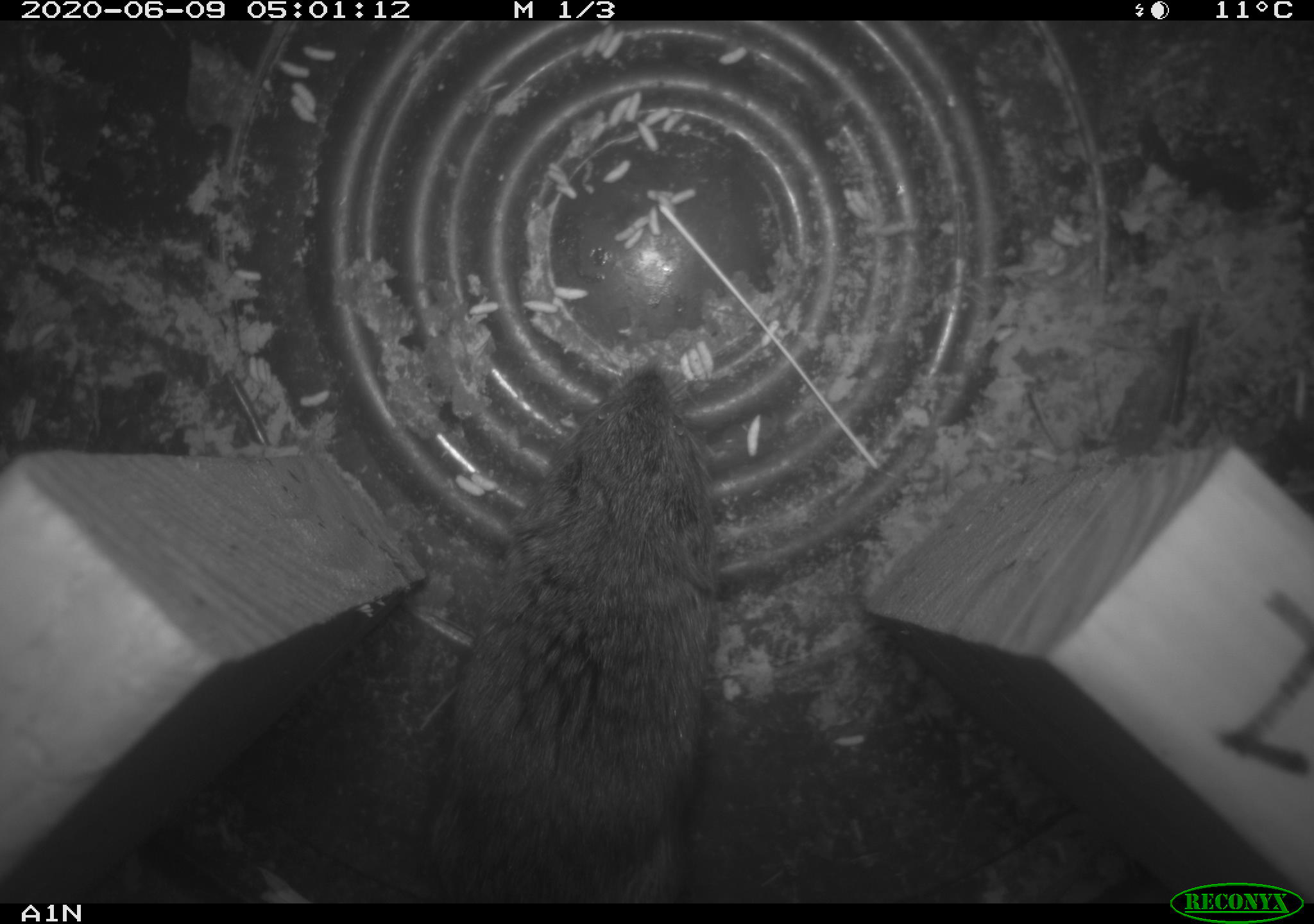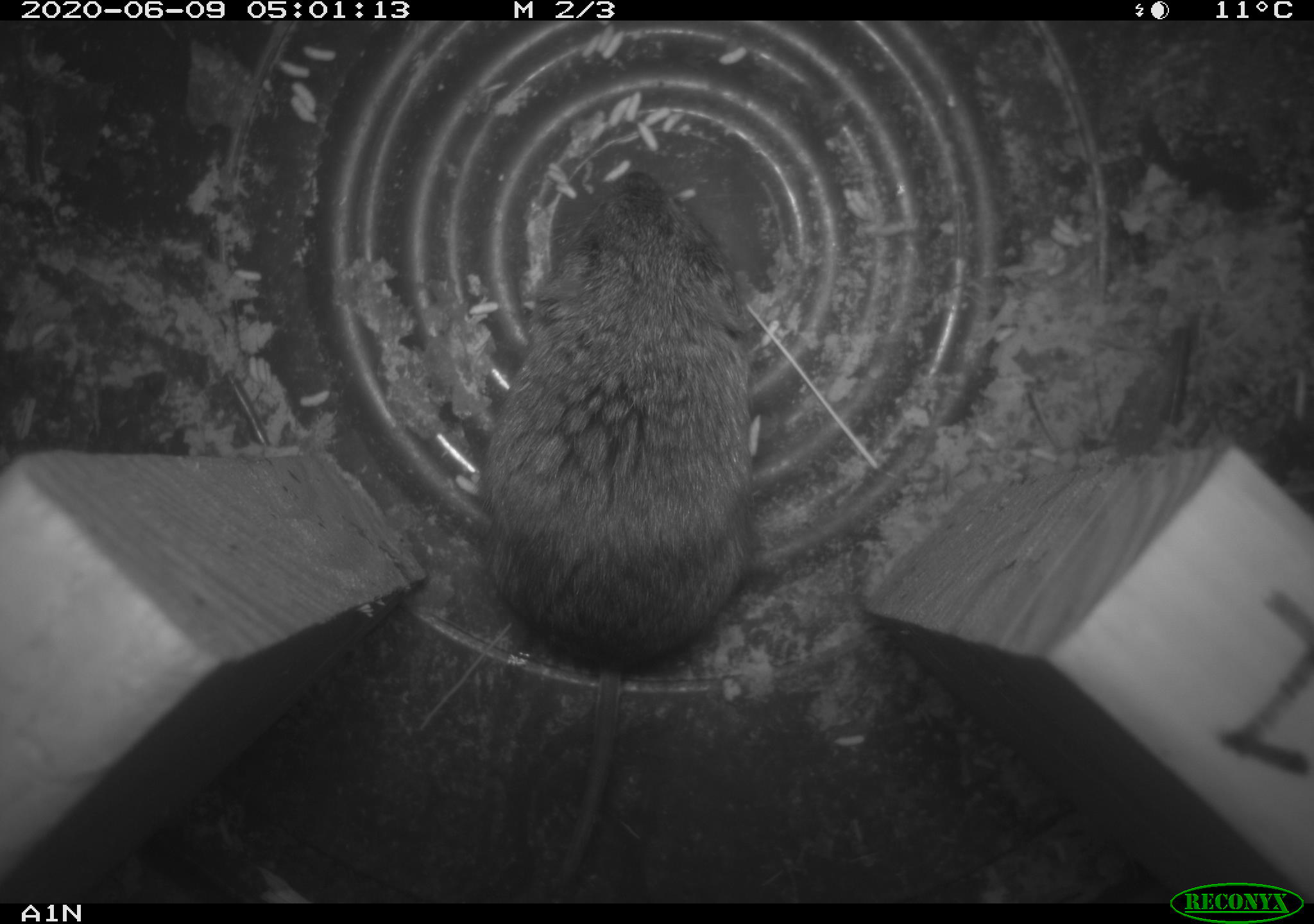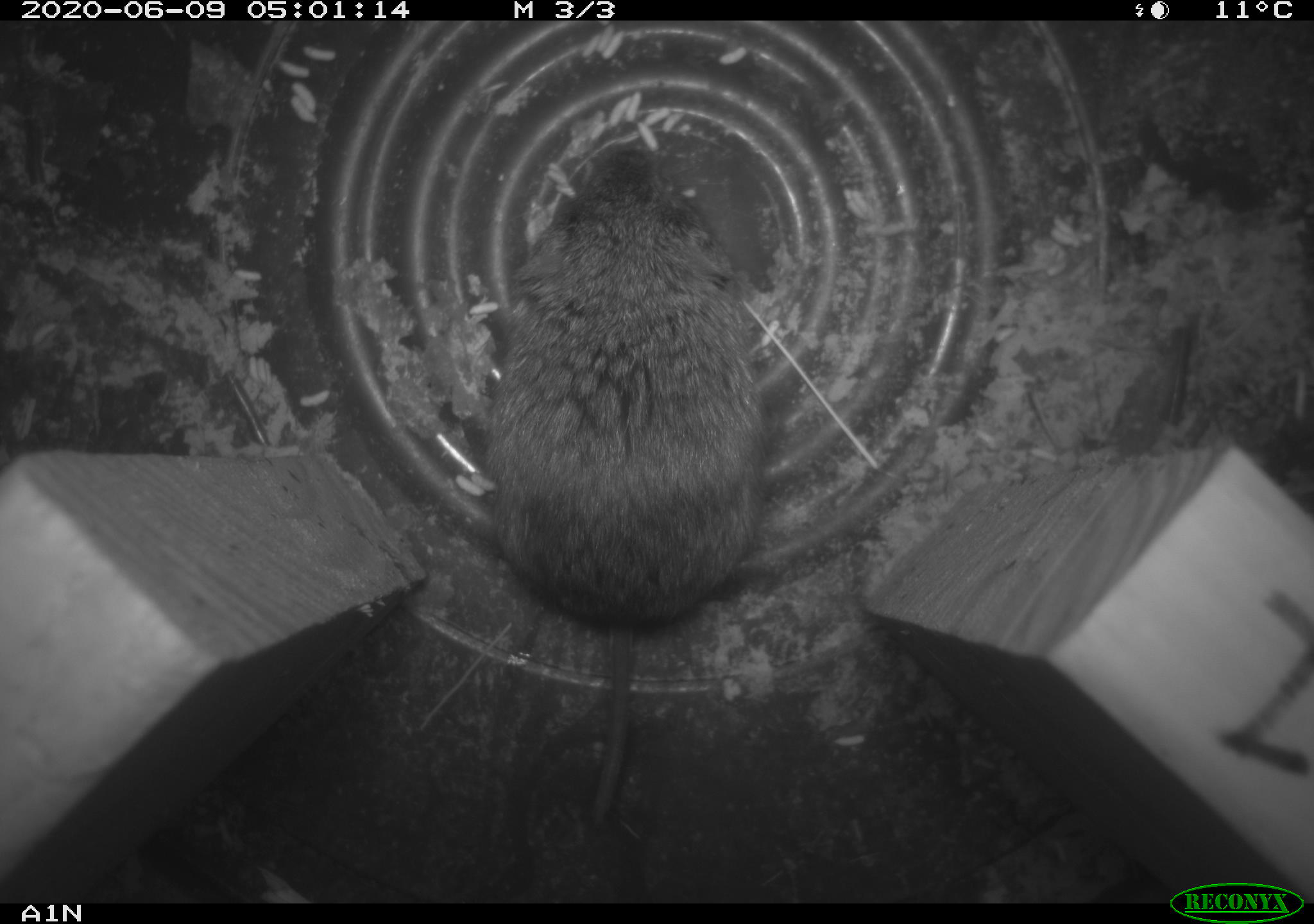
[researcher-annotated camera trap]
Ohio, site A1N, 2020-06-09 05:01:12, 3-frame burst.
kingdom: Animalia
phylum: Chordata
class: Mammalia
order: Rodentia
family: Cricetidae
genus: Microtus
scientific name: Microtus pennsylvanicus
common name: meadow vole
Meadow vole (Microtus pennsylvanicus).